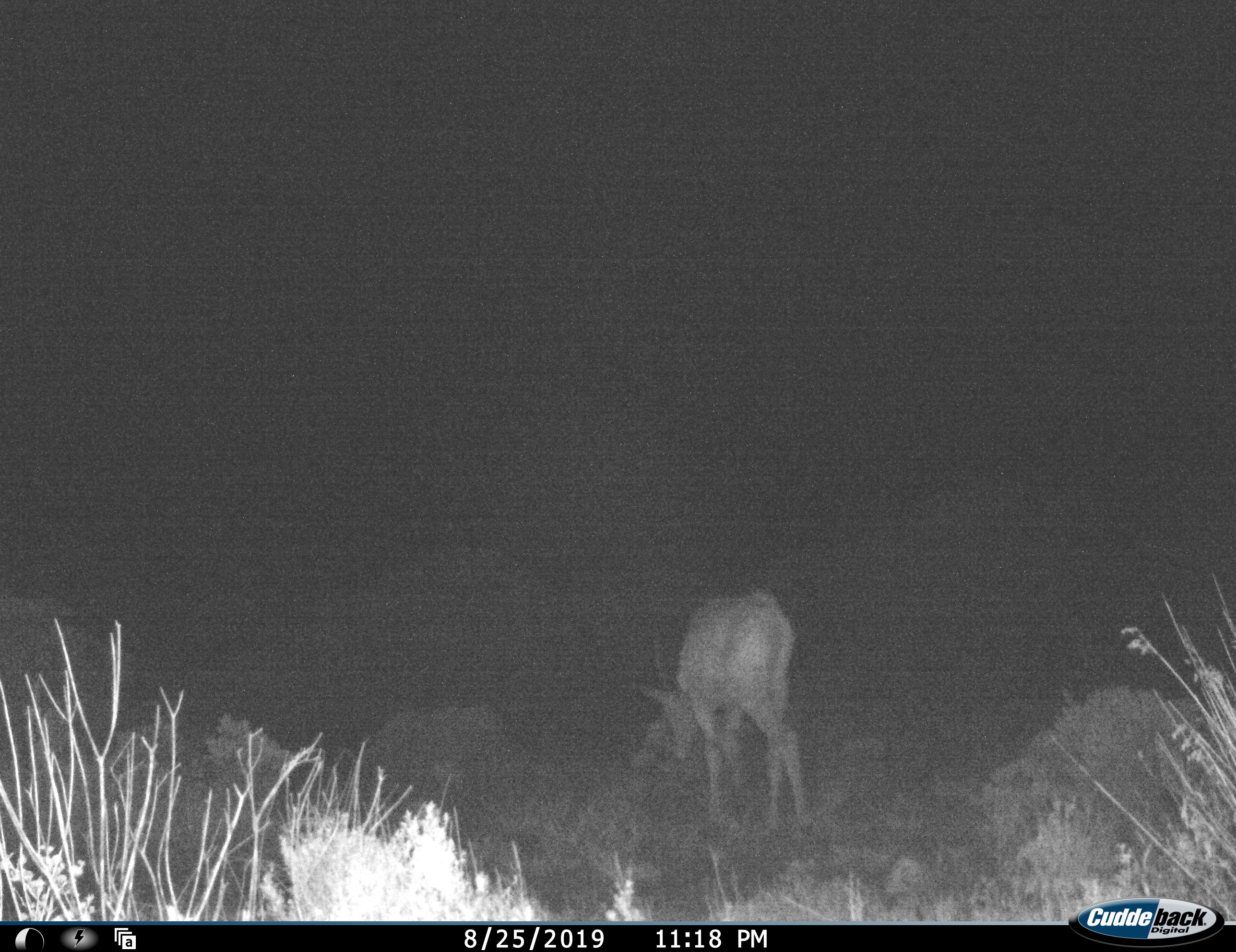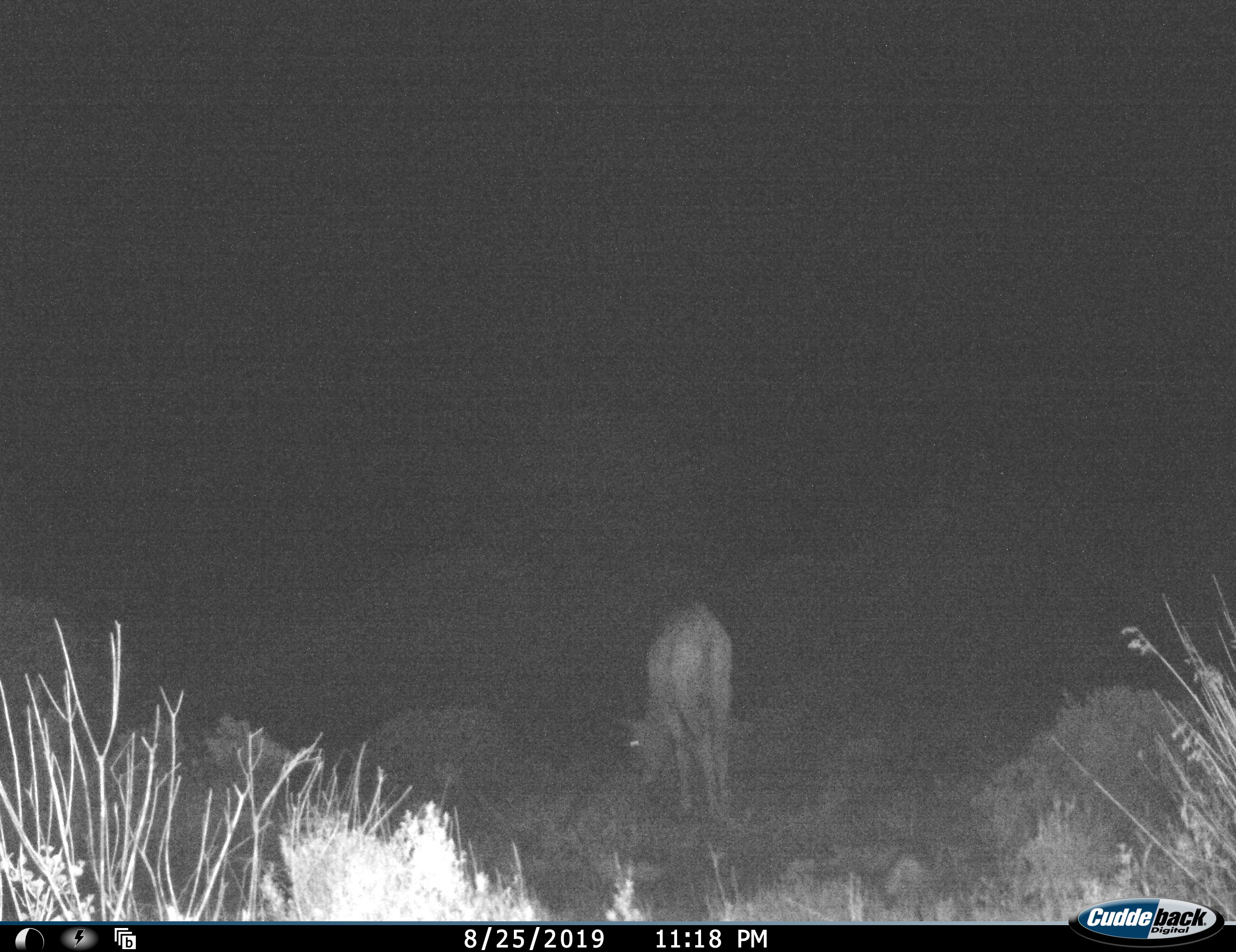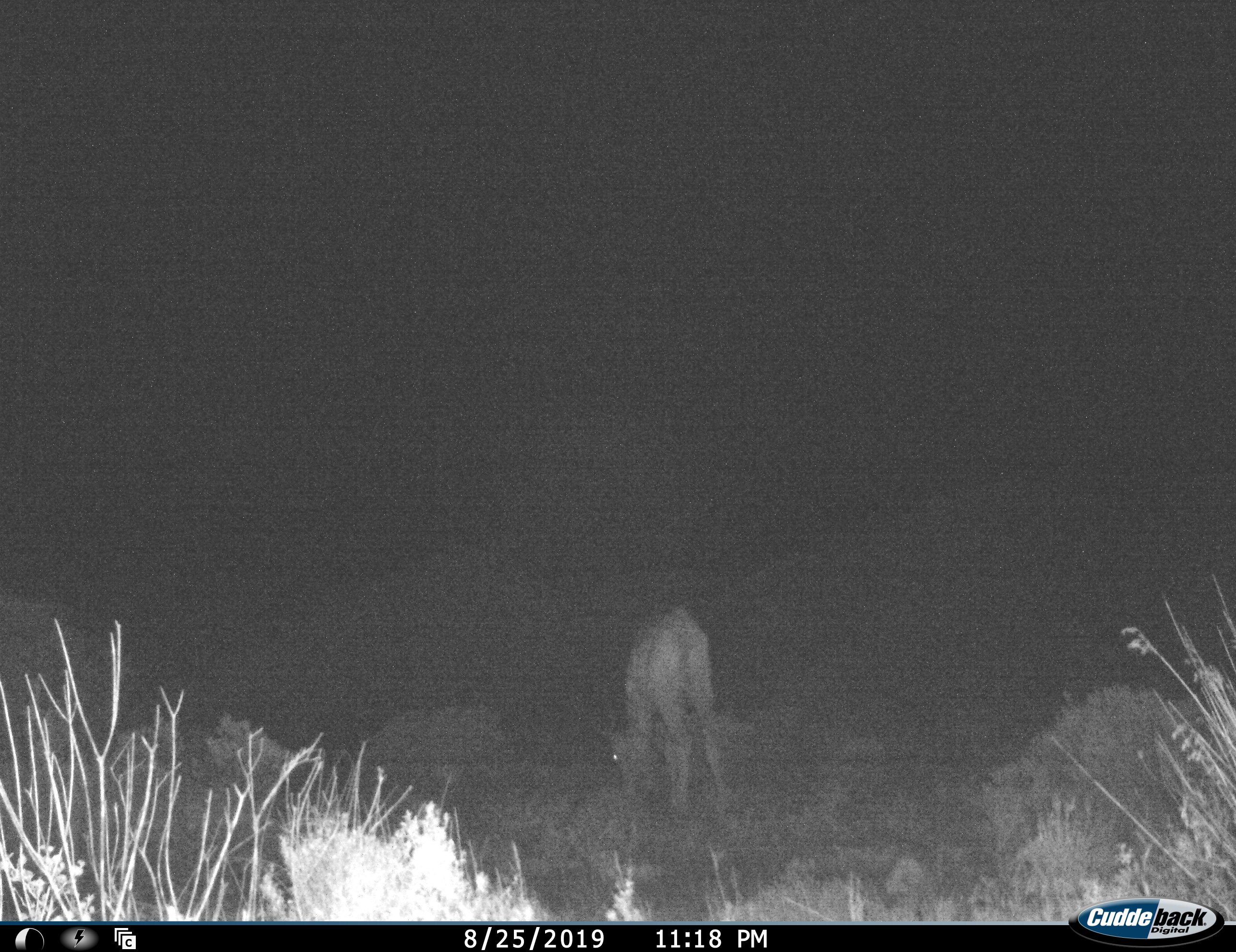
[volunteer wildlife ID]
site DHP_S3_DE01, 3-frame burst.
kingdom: Animalia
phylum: Chordata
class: Mammalia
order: Artiodactyla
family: Bovidae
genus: Tragelaphus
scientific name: Tragelaphus oryx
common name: eland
Eland (Tragelaphus oryx), count 1. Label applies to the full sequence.